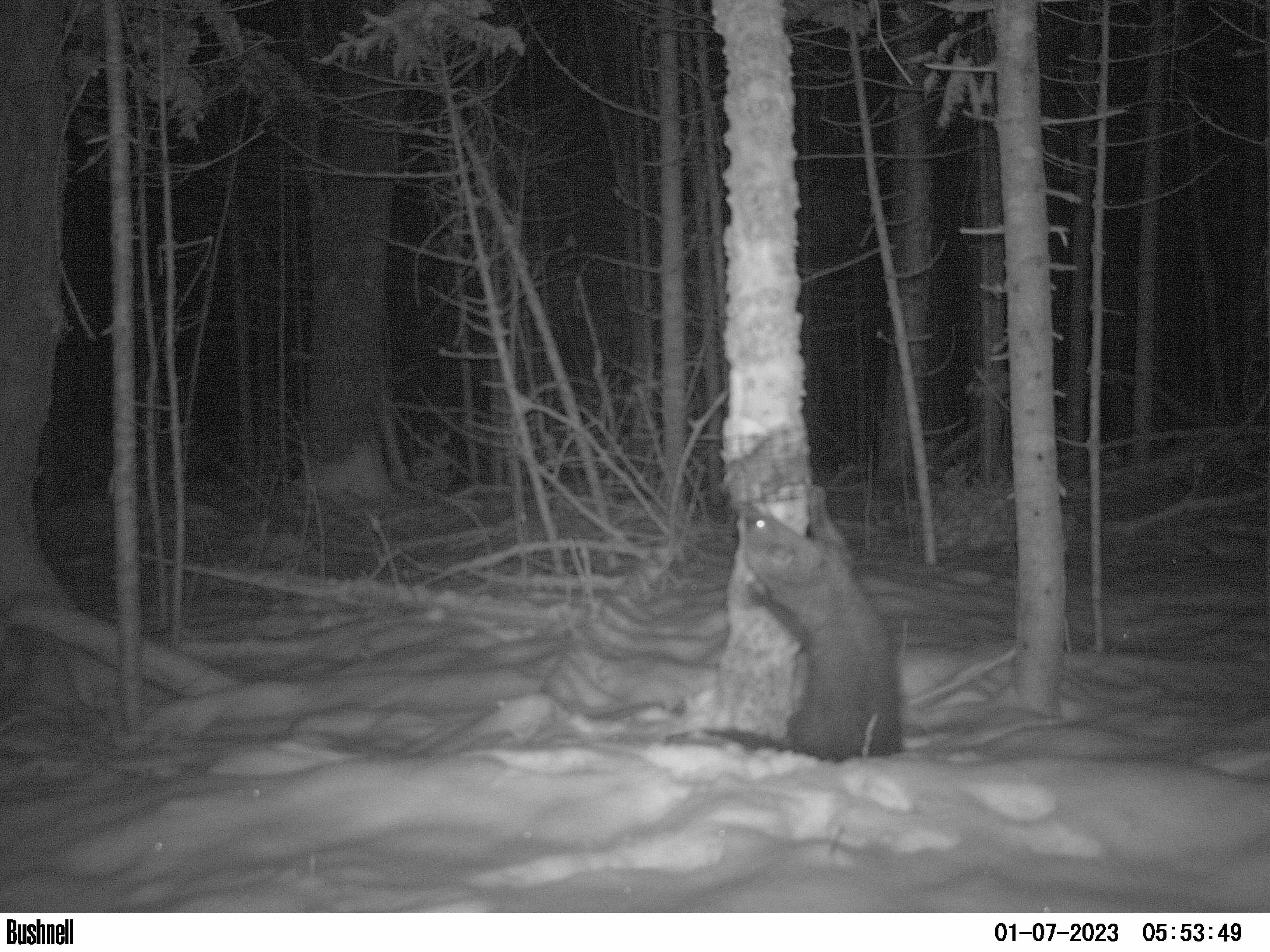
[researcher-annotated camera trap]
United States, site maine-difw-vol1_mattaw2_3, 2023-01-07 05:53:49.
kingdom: Animalia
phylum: Chordata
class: Mammalia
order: Carnivora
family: Mustelidae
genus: Pekania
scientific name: Pekania pennanti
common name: fisher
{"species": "fisher (Pekania pennanti)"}